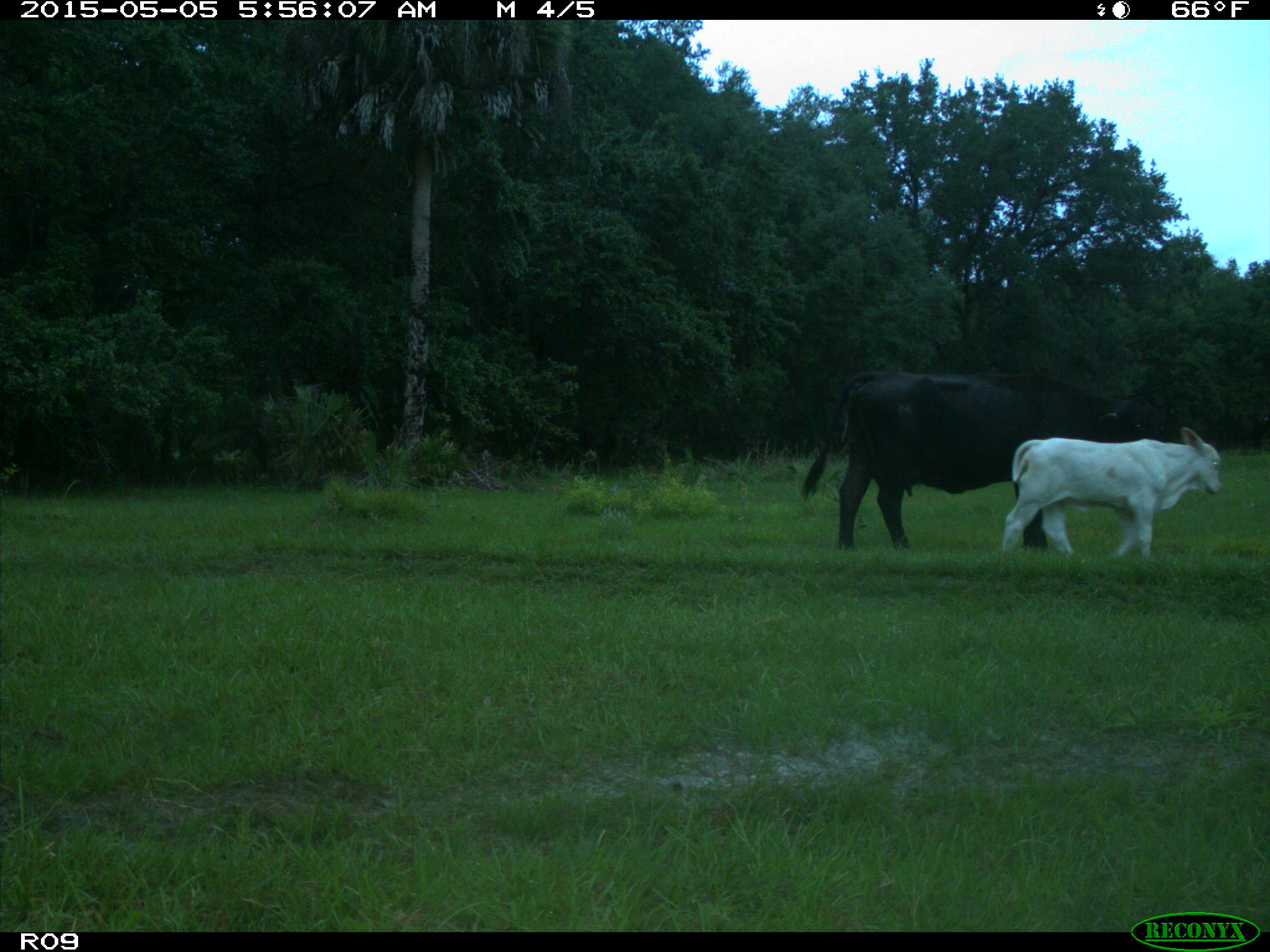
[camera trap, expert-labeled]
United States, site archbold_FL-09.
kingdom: Animalia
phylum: Chordata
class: Mammalia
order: Artiodactyla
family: Bovidae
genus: Bos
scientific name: Bos taurus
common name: domestic cow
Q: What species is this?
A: Bos taurus (domestic cow).